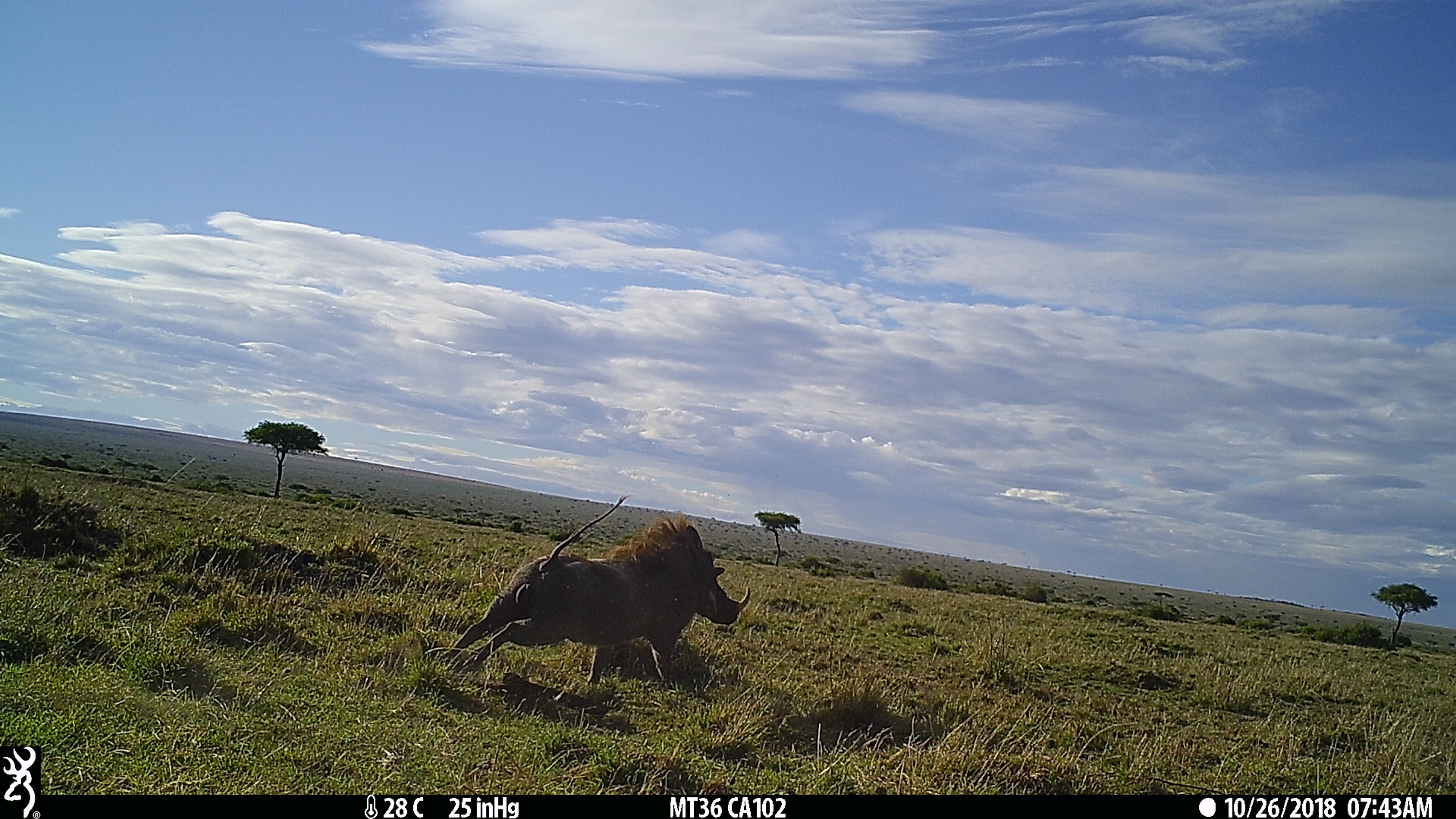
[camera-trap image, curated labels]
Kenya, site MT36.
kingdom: Animalia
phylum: Chordata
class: Mammalia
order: Artiodactyla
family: Suidae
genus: Phacochoerus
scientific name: Phacochoerus africanus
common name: common warthog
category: warthog